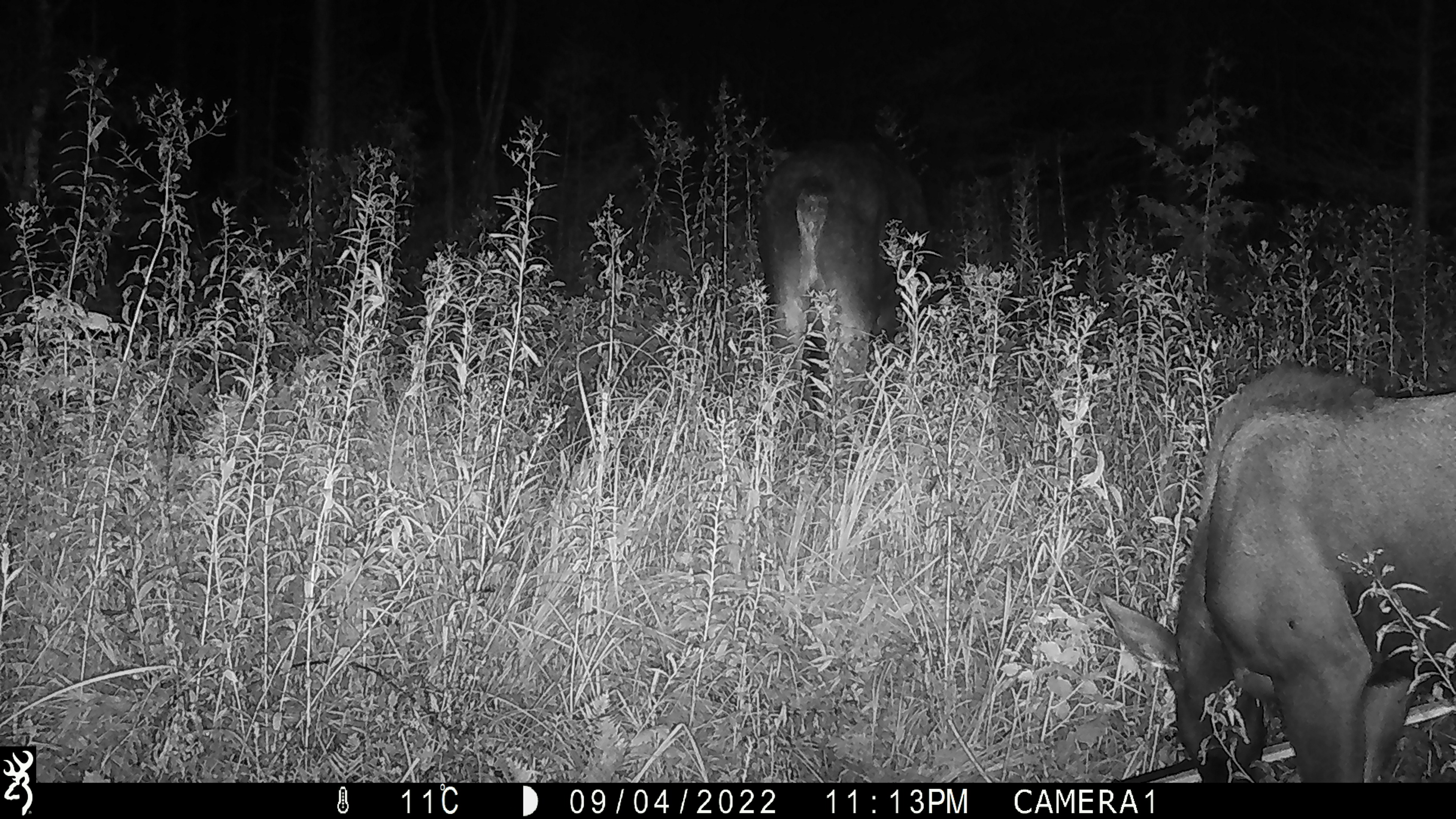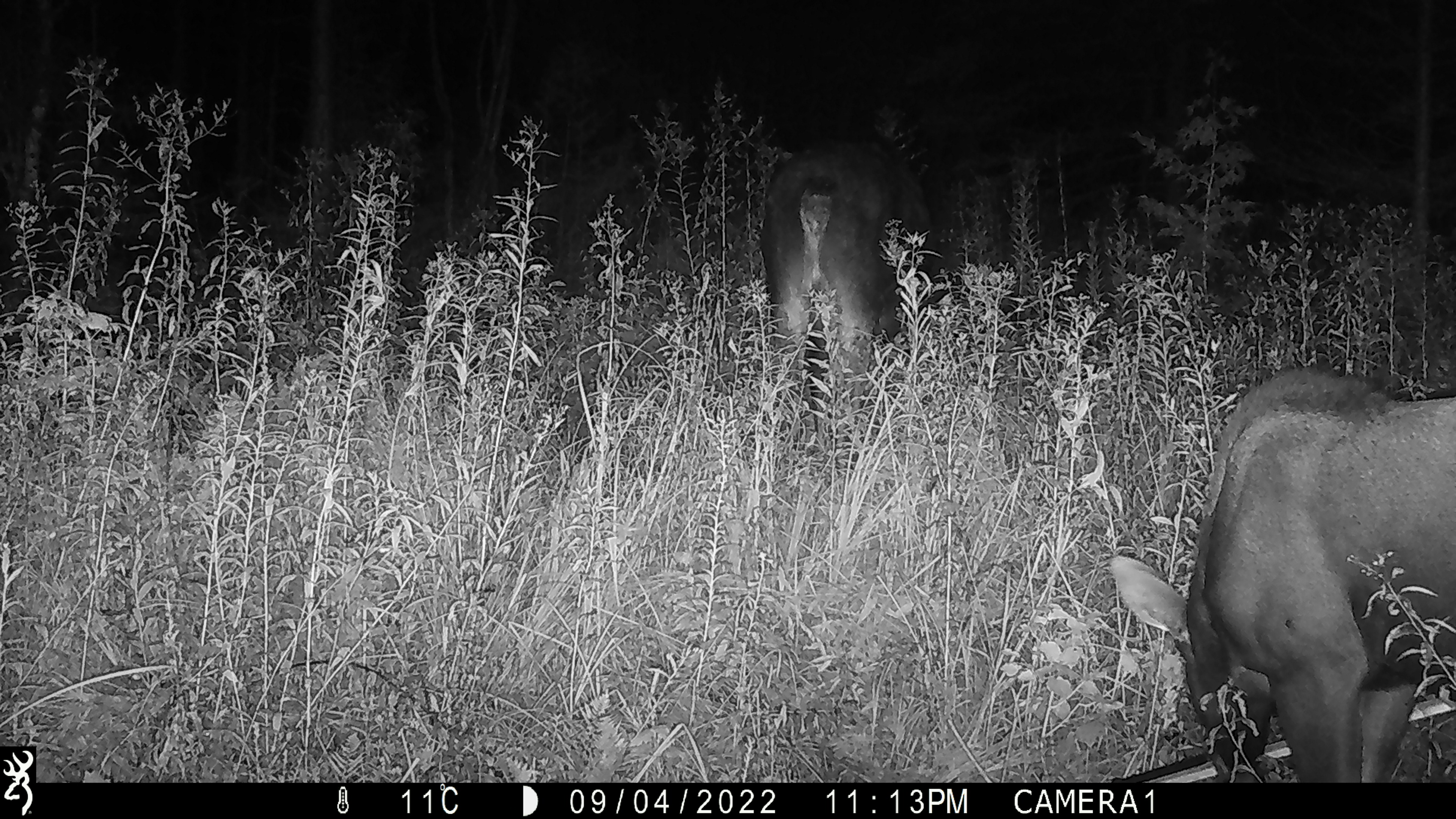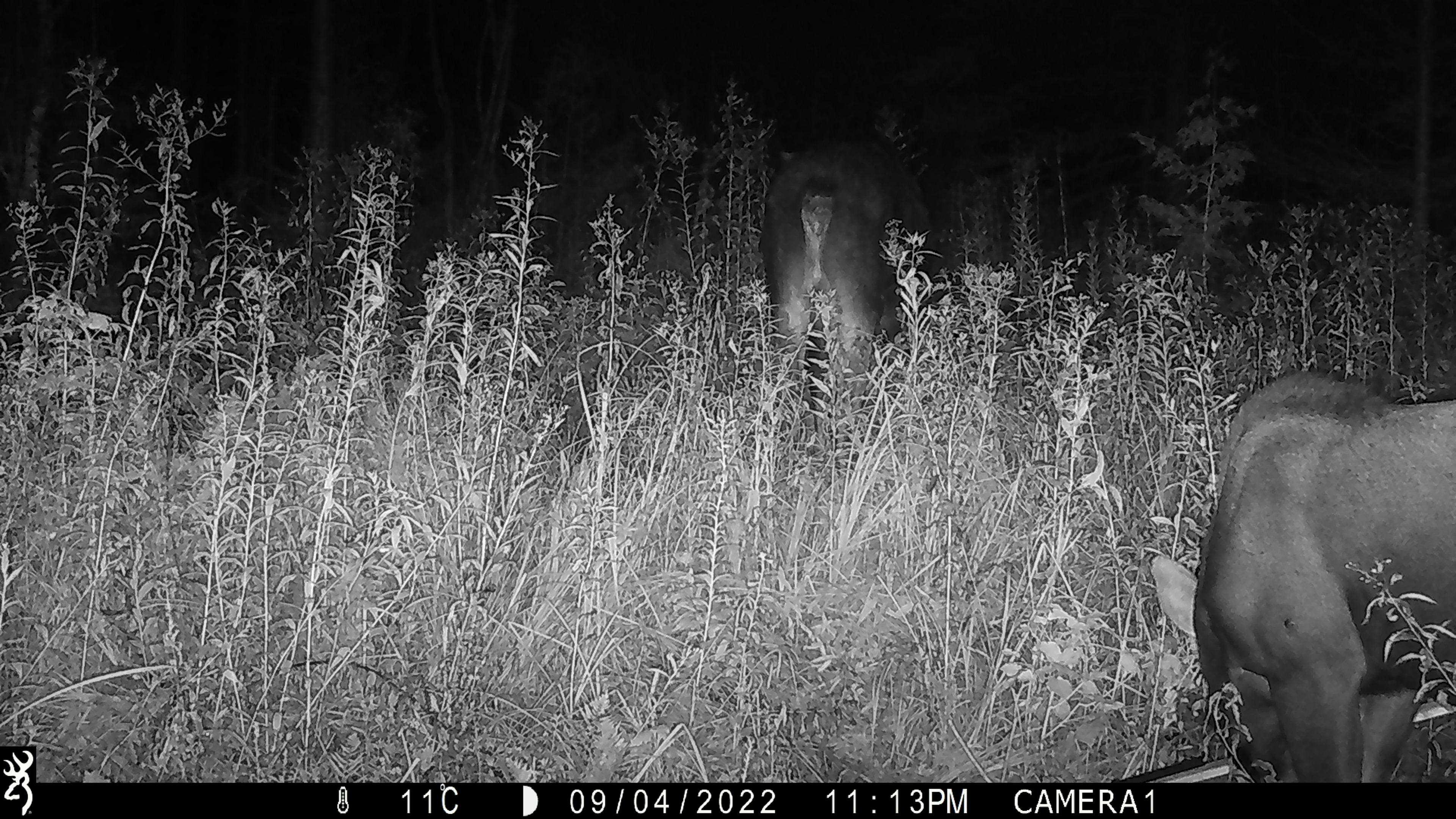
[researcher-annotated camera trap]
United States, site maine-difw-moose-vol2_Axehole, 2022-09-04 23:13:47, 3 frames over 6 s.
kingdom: Animalia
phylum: Chordata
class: Mammalia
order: Artiodactyla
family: Cervidae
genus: Alces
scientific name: Alces alces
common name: moose